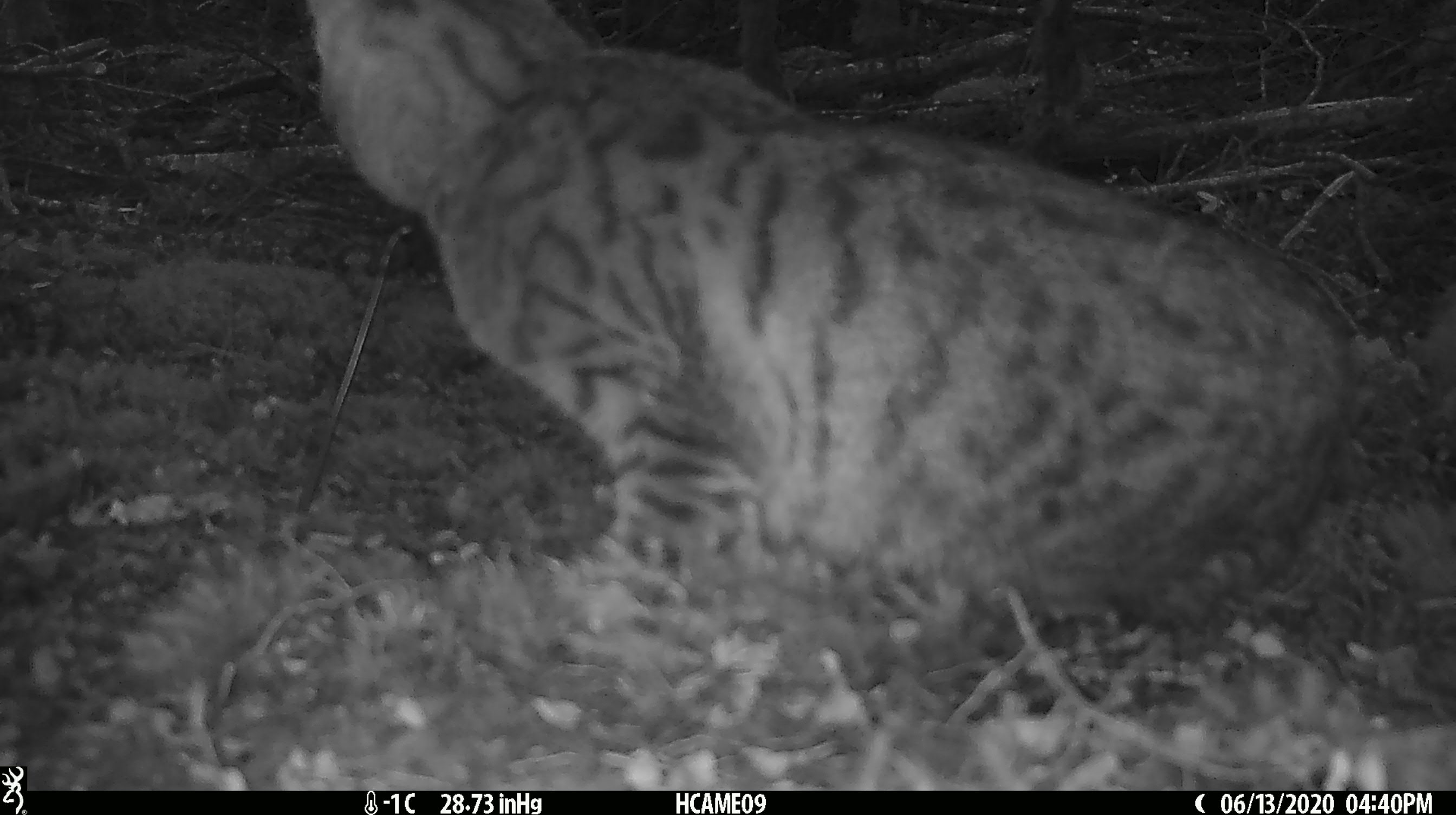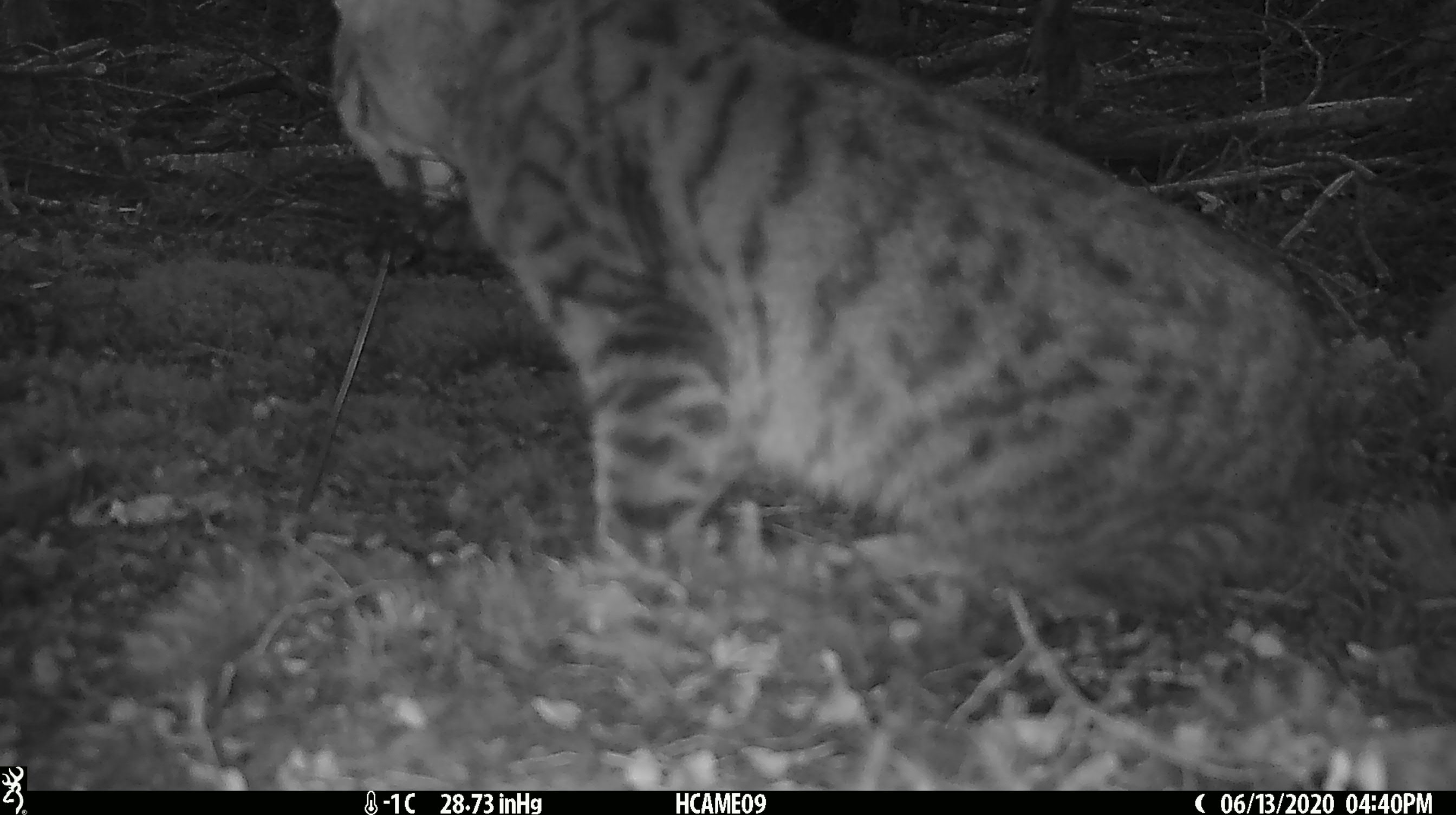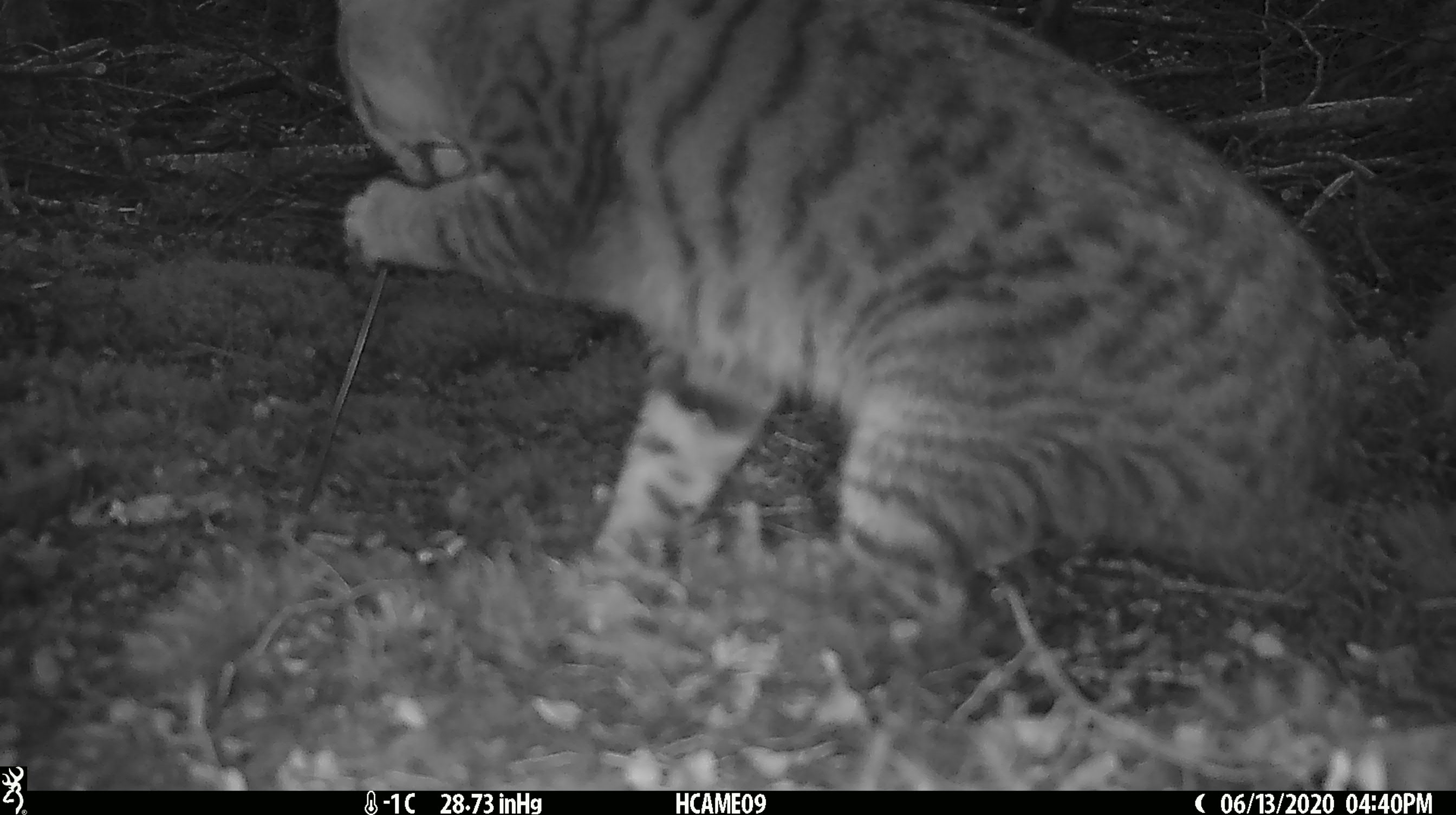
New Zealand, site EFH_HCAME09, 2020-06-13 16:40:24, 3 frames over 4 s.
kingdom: Animalia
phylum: Chordata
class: Mammalia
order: Carnivora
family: Felidae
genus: Felis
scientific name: Felis catus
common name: domestic cat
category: cat